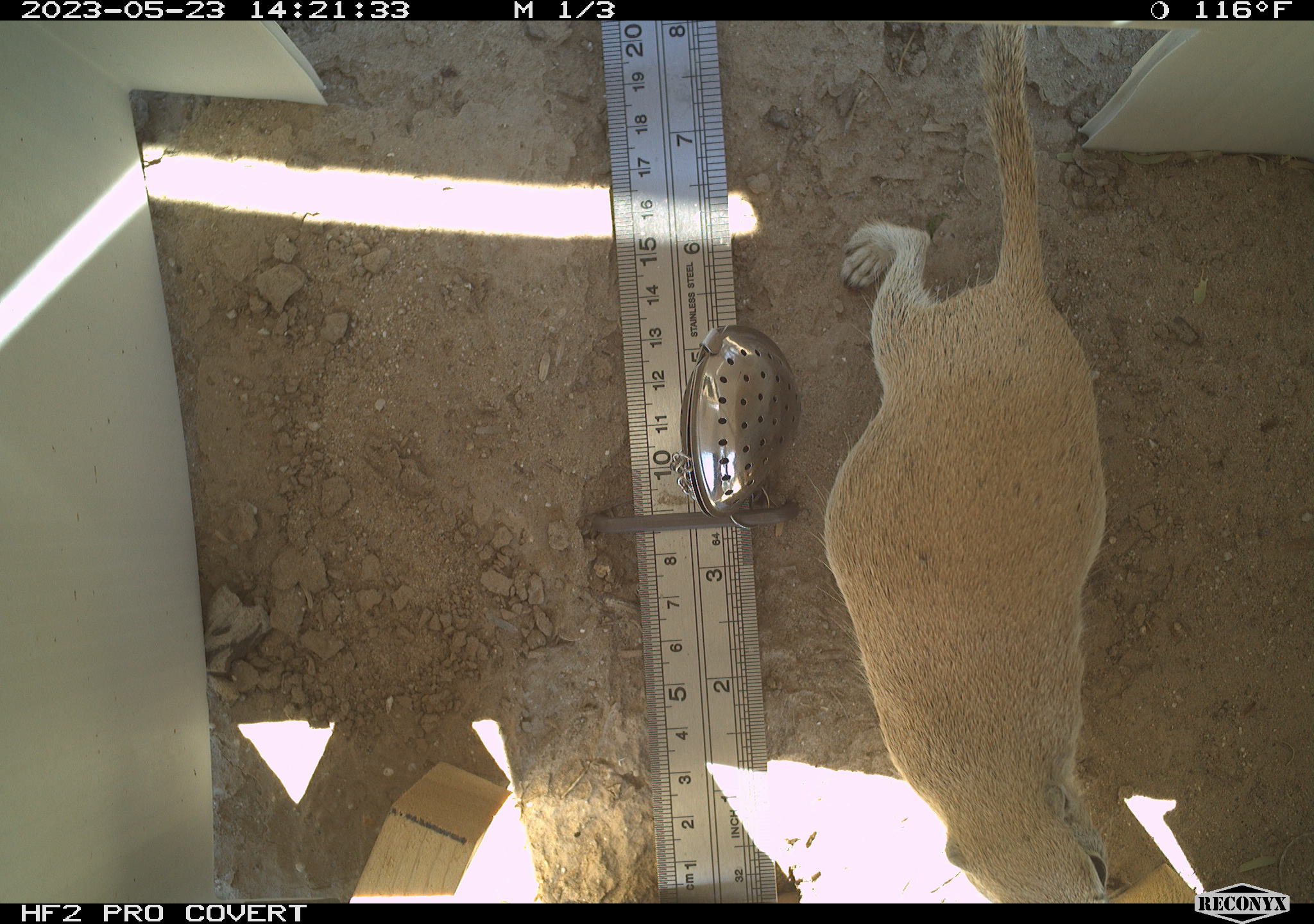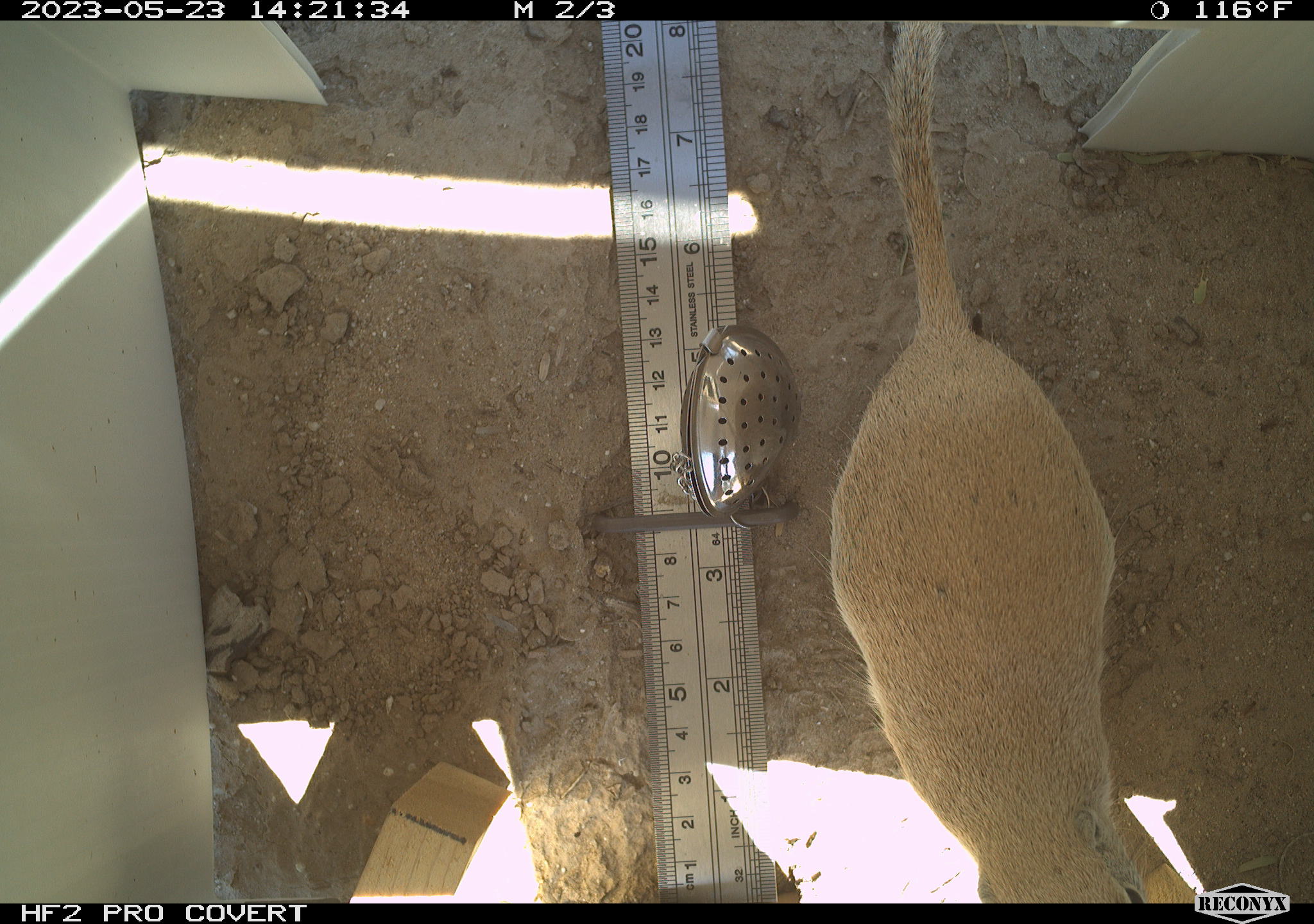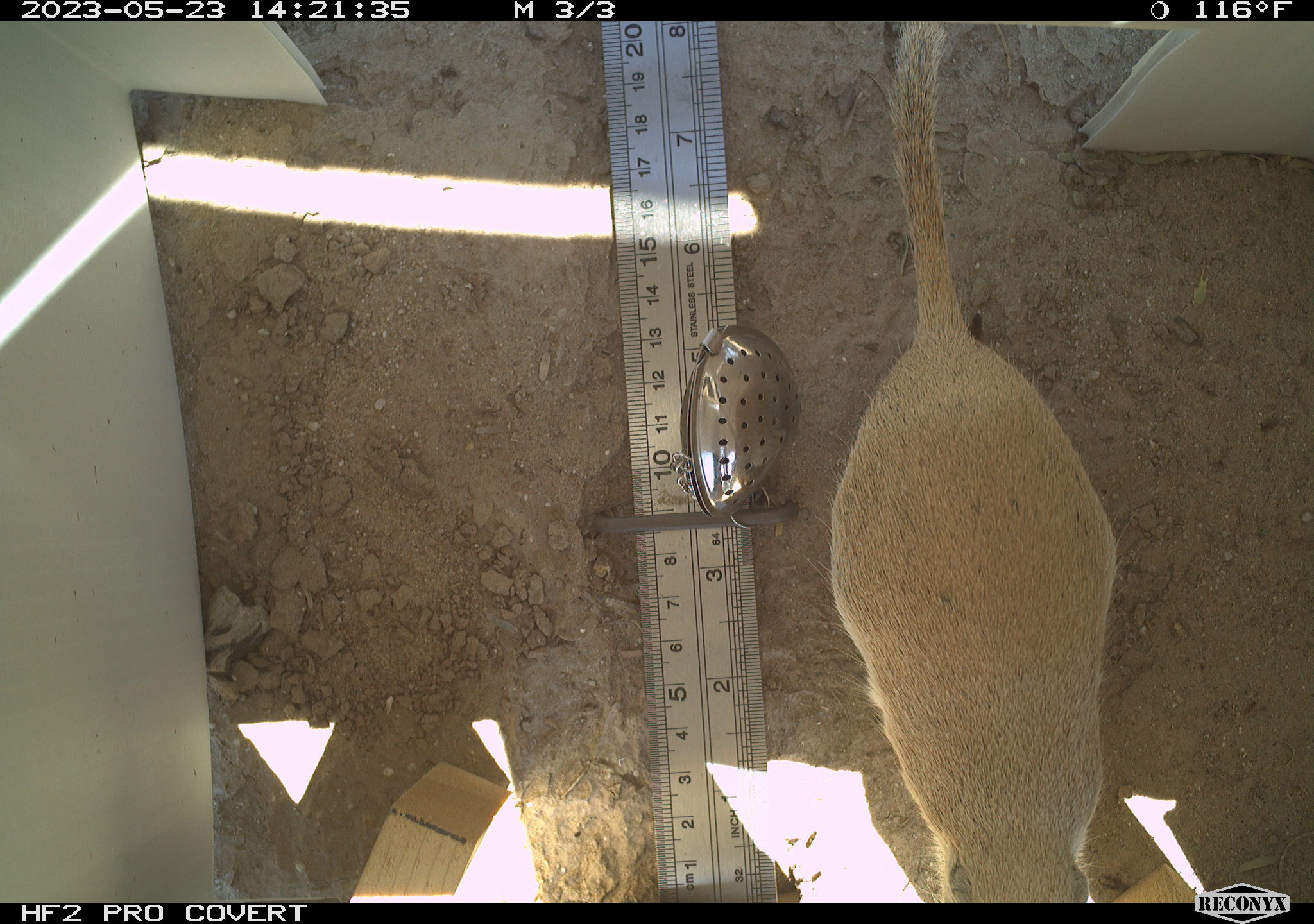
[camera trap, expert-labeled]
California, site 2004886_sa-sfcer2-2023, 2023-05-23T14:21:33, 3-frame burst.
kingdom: Animalia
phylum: Chordata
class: Mammalia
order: Rodentia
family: Sciuridae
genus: Xerospermophilus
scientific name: Xerospermophilus tereticaudus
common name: round-tailed ground squirrel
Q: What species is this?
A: Round-tailed ground squirrel (Xerospermophilus tereticaudus).